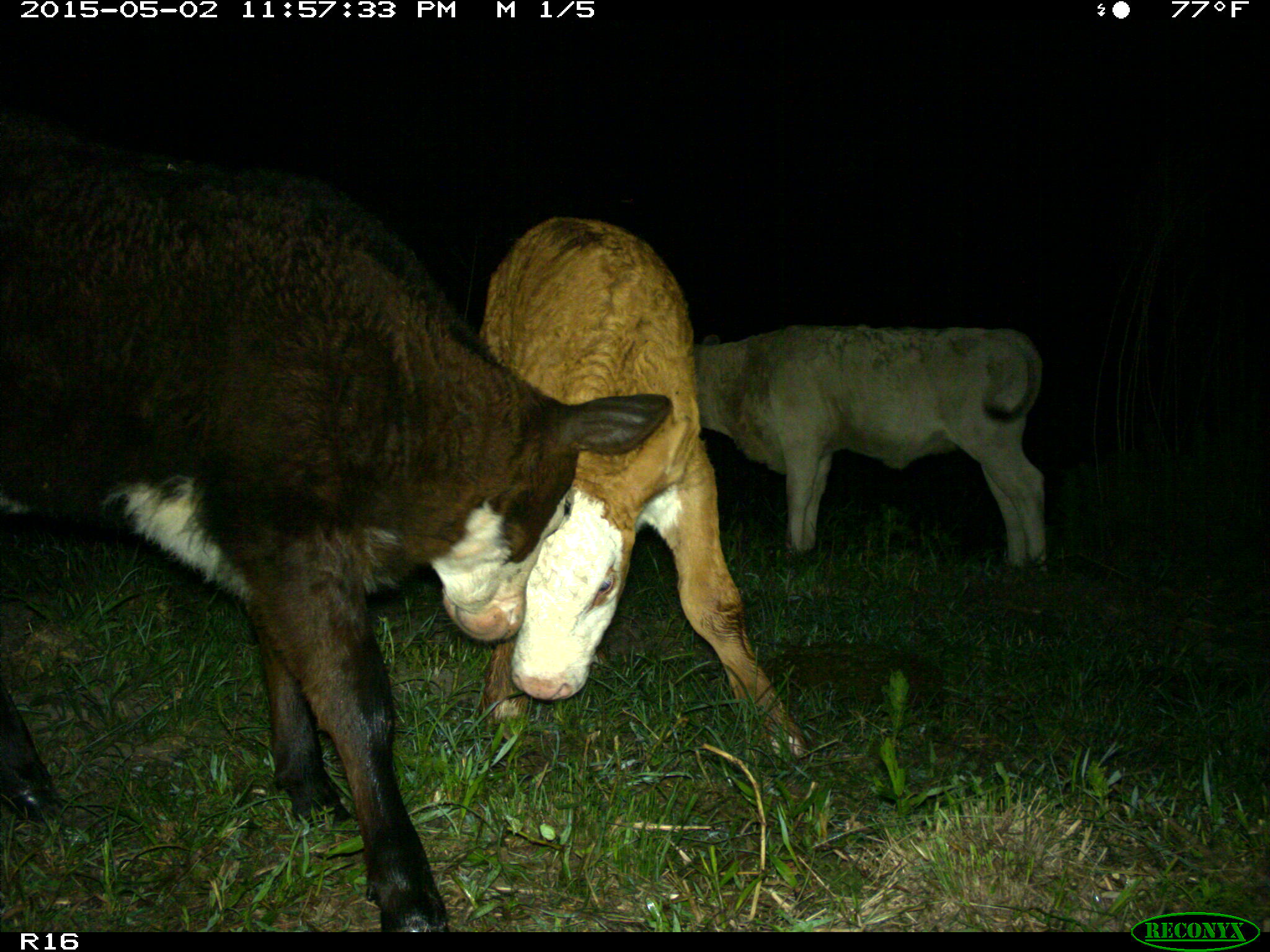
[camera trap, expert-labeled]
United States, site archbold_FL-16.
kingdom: Animalia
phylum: Chordata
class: Mammalia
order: Artiodactyla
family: Bovidae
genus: Bos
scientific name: Bos taurus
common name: domestic cow